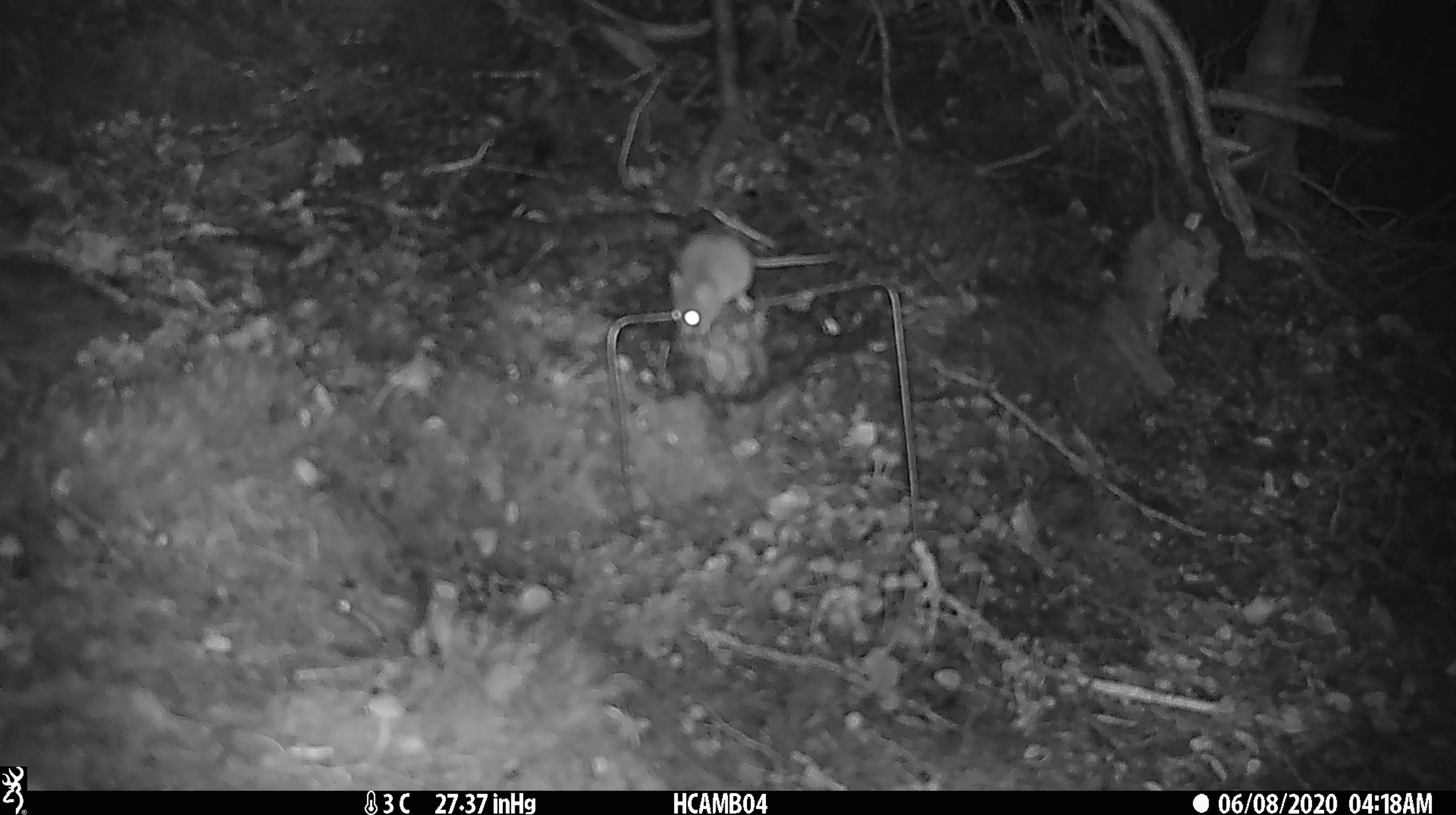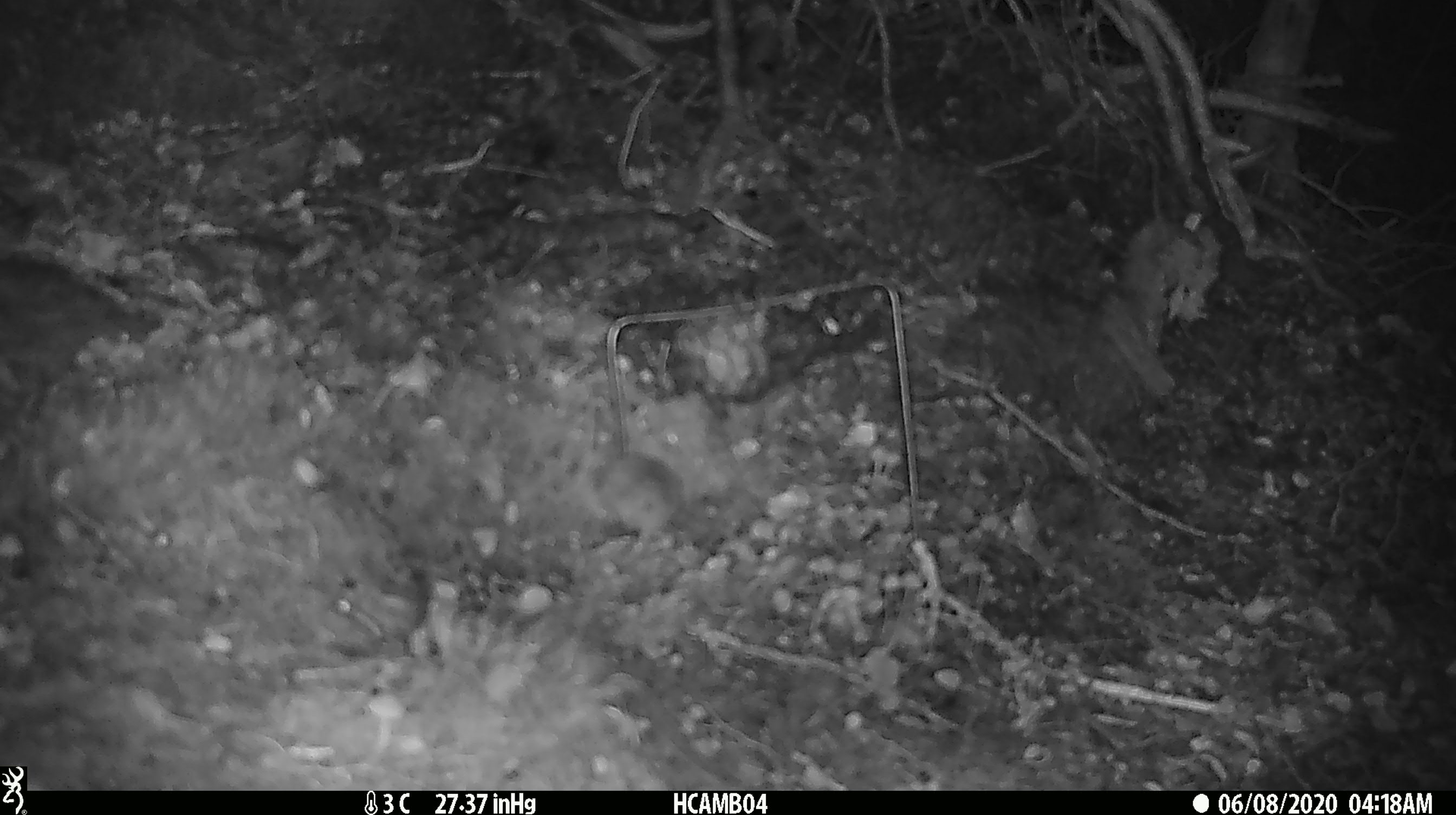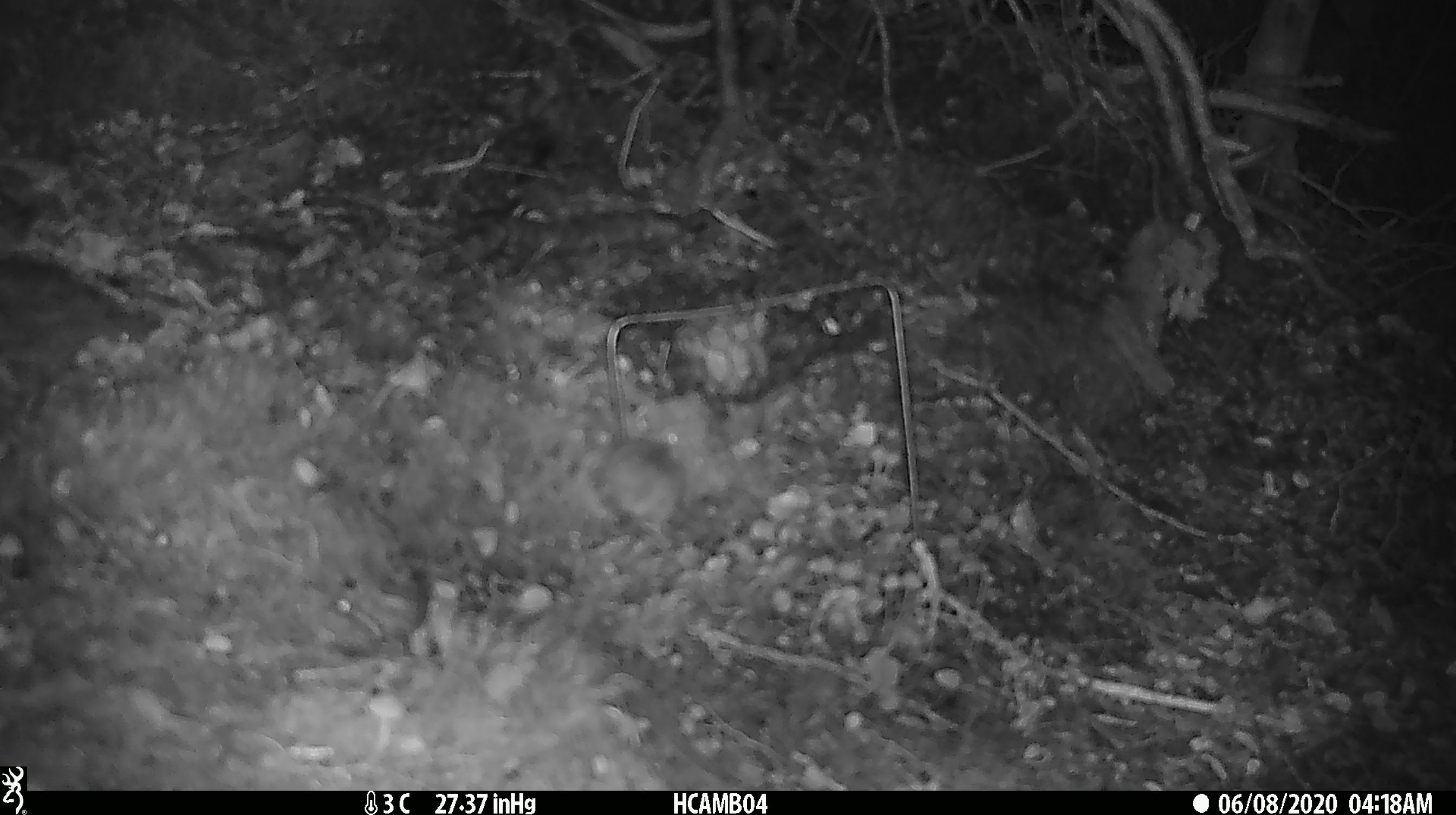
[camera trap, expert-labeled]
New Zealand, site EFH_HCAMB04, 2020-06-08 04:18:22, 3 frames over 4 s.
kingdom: Animalia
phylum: Chordata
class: Mammalia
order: Rodentia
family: Muridae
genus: Mus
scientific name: Mus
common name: mouse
Mouse (Mus).